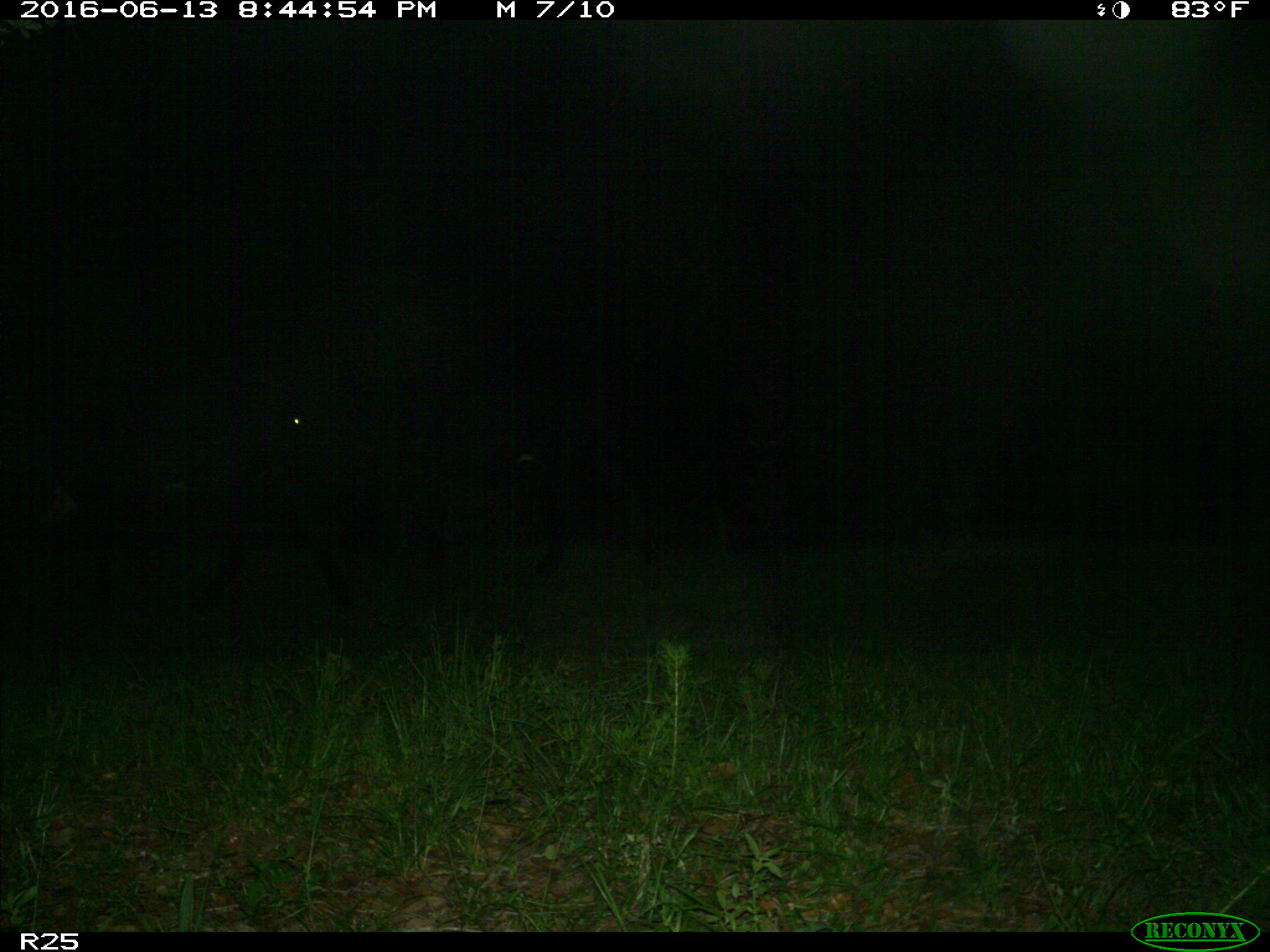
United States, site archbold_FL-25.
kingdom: Animalia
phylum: Chordata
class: Mammalia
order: Artiodactyla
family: Bovidae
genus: Bos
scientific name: Bos taurus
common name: domestic cow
Bos taurus (domestic cow).